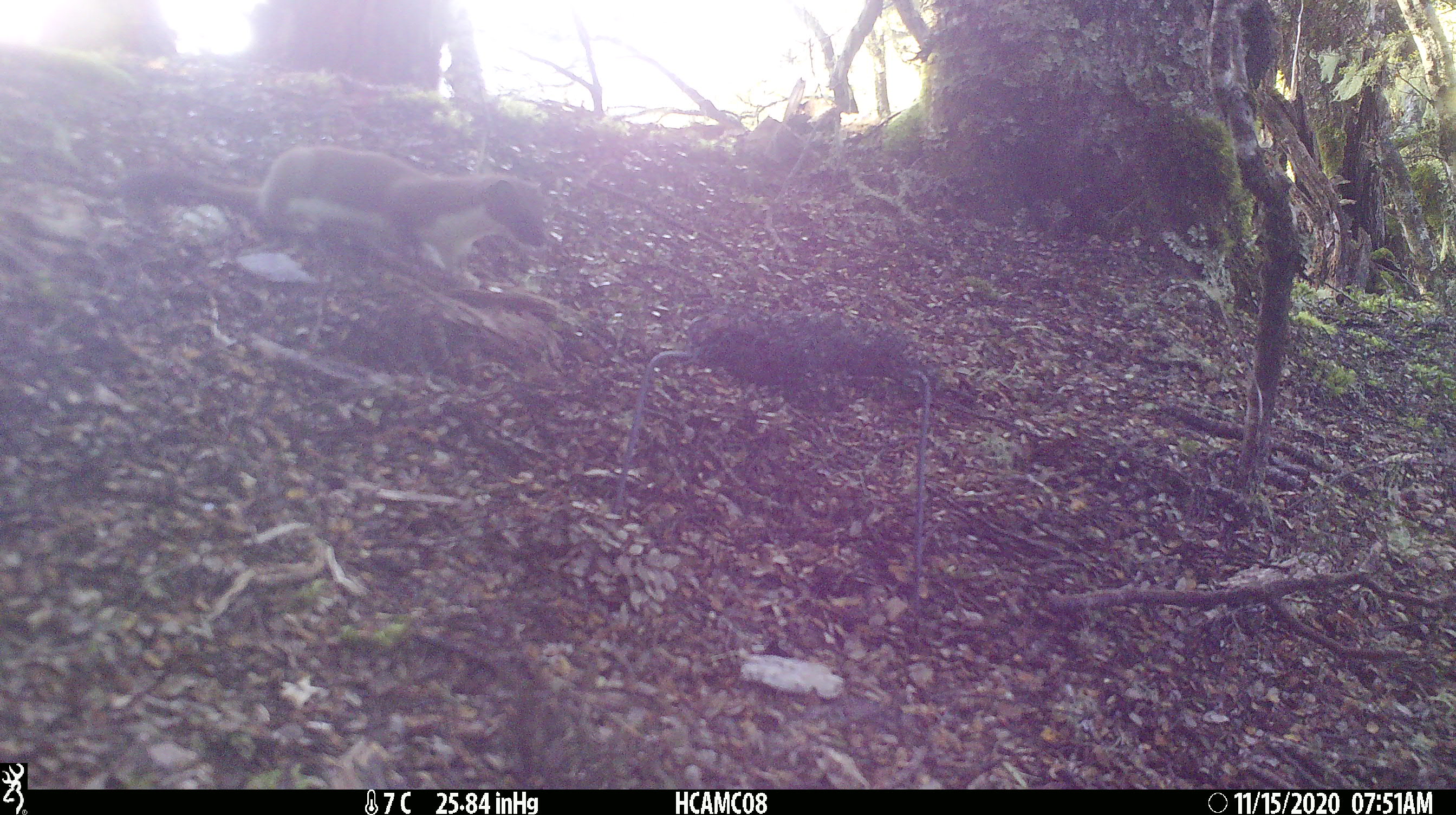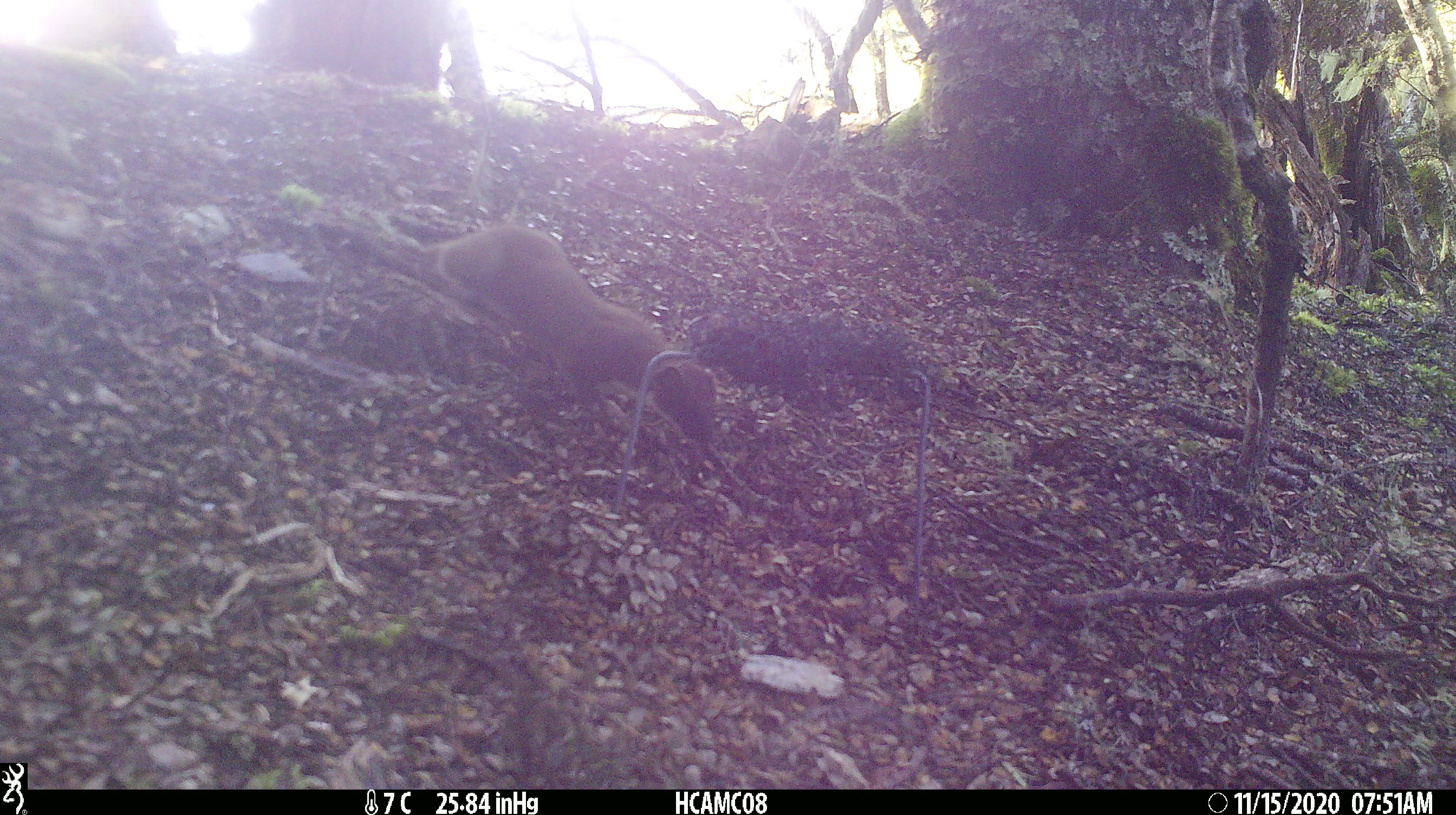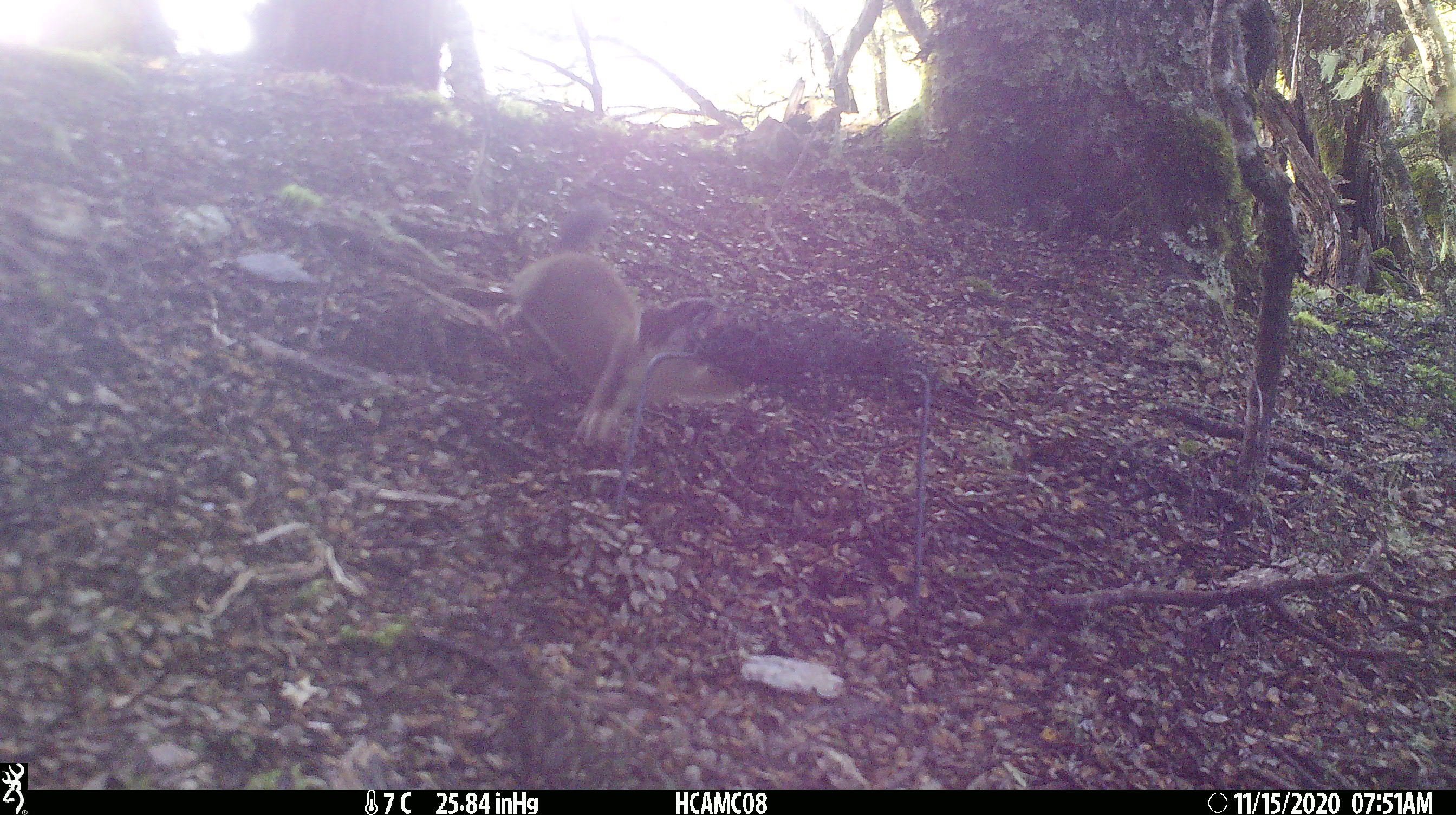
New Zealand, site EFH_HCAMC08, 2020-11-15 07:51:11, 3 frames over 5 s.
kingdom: Animalia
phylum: Chordata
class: Mammalia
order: Carnivora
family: Mustelidae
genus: Mustela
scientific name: Mustela erminea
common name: stoat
Stoat (Mustela erminea).